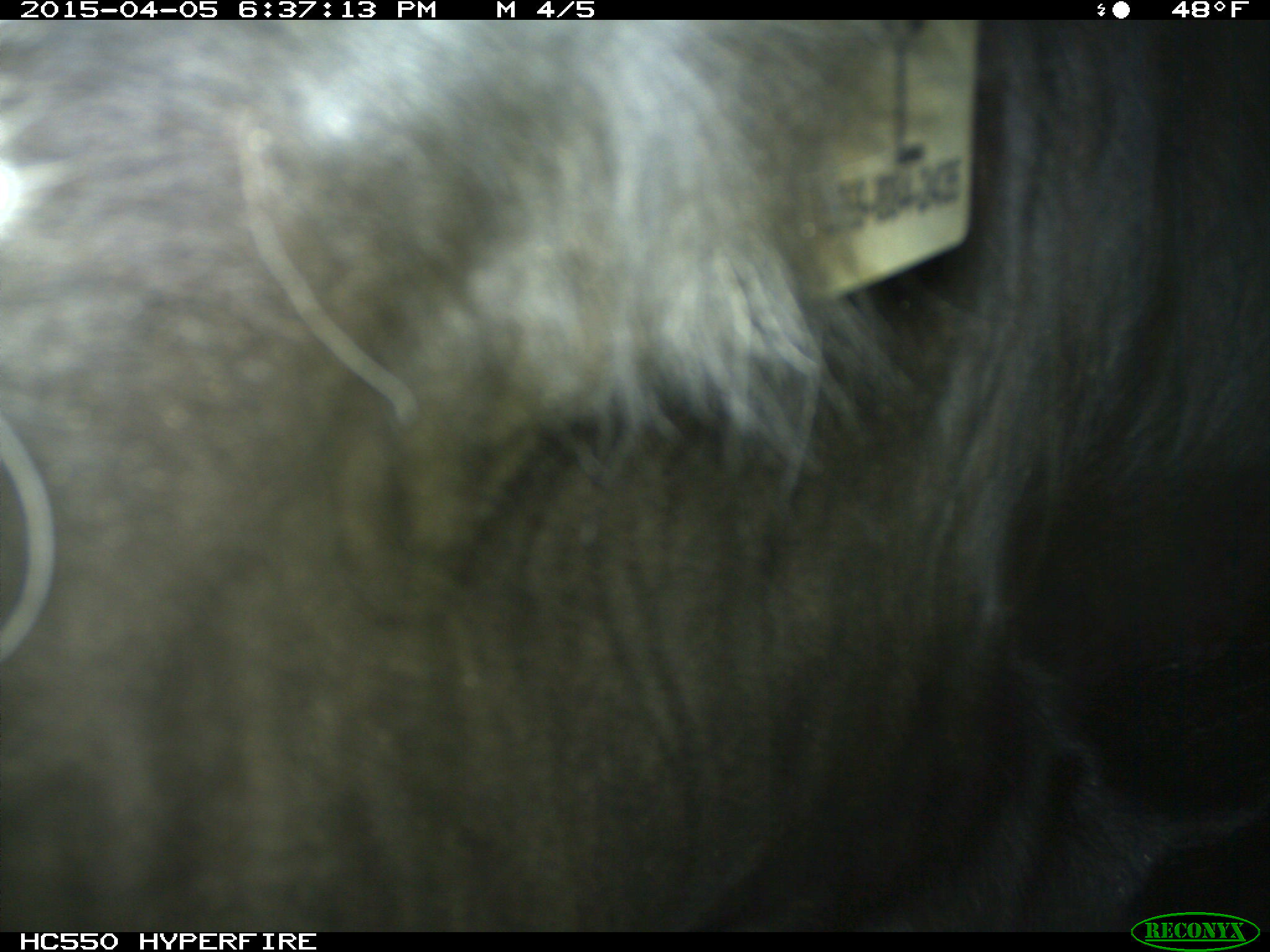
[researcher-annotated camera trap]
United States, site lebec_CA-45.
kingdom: Animalia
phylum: Chordata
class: Mammalia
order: Artiodactyla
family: Bovidae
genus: Bos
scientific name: Bos taurus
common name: domestic cow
Bos taurus (domestic cow).